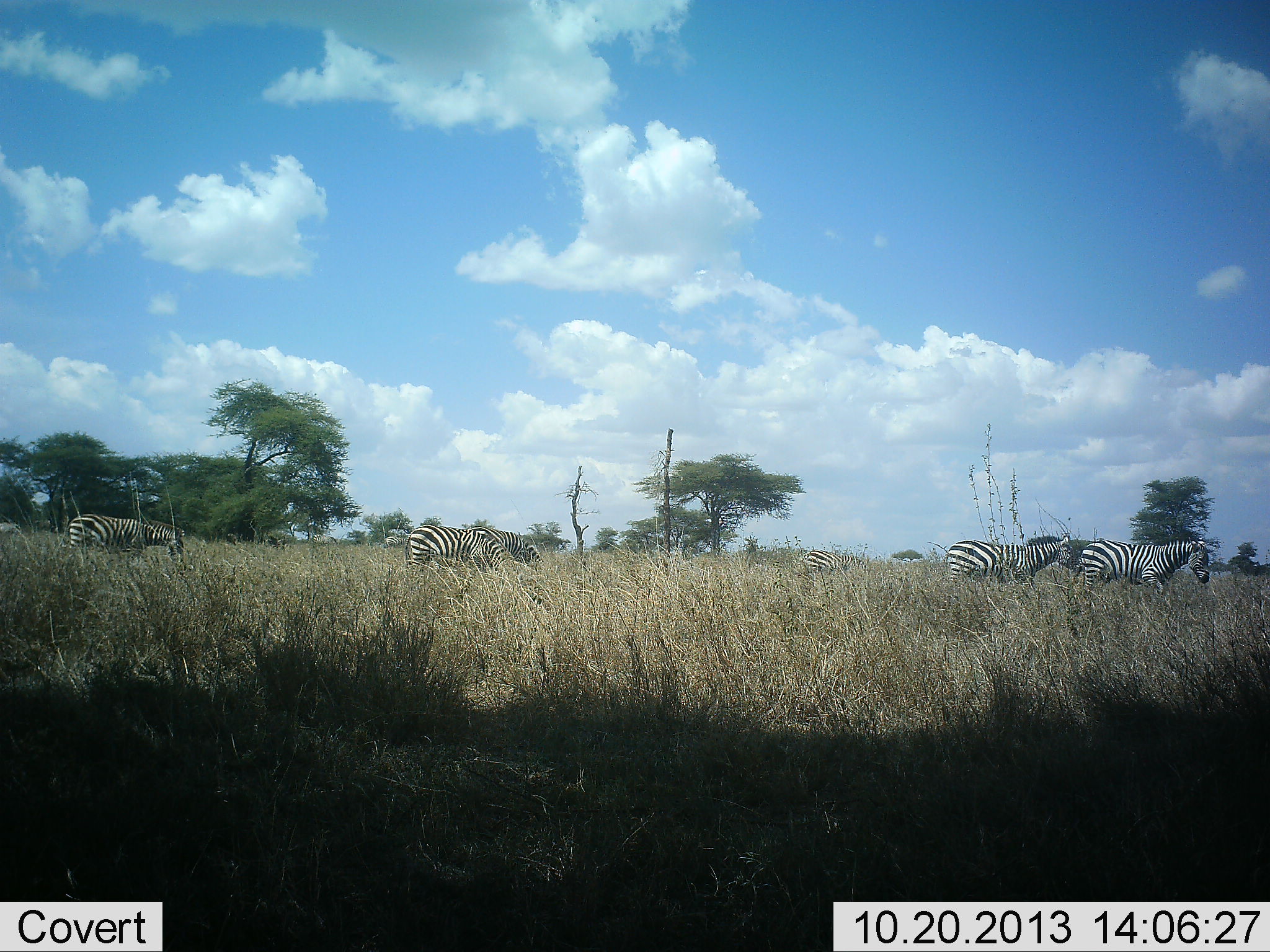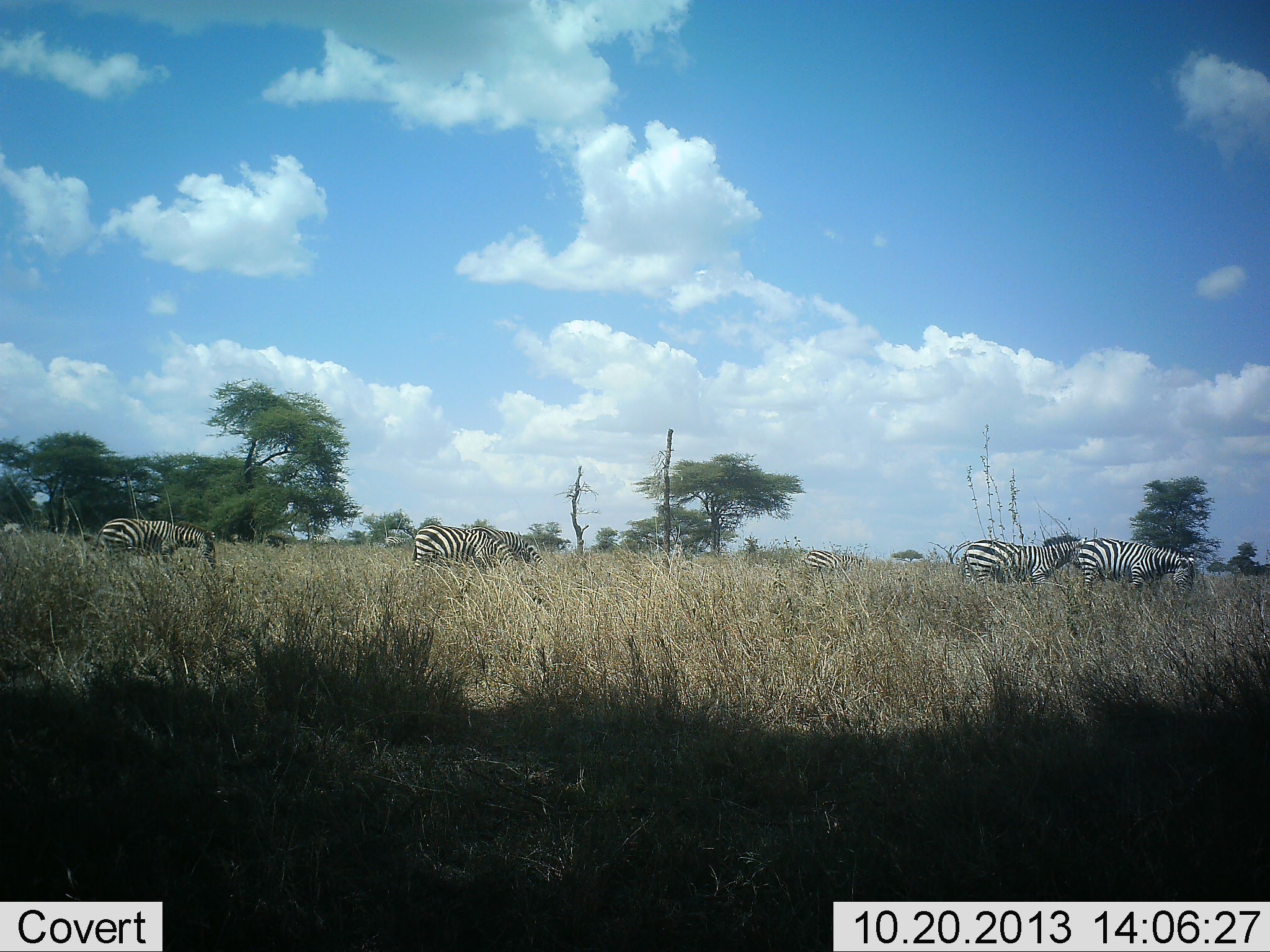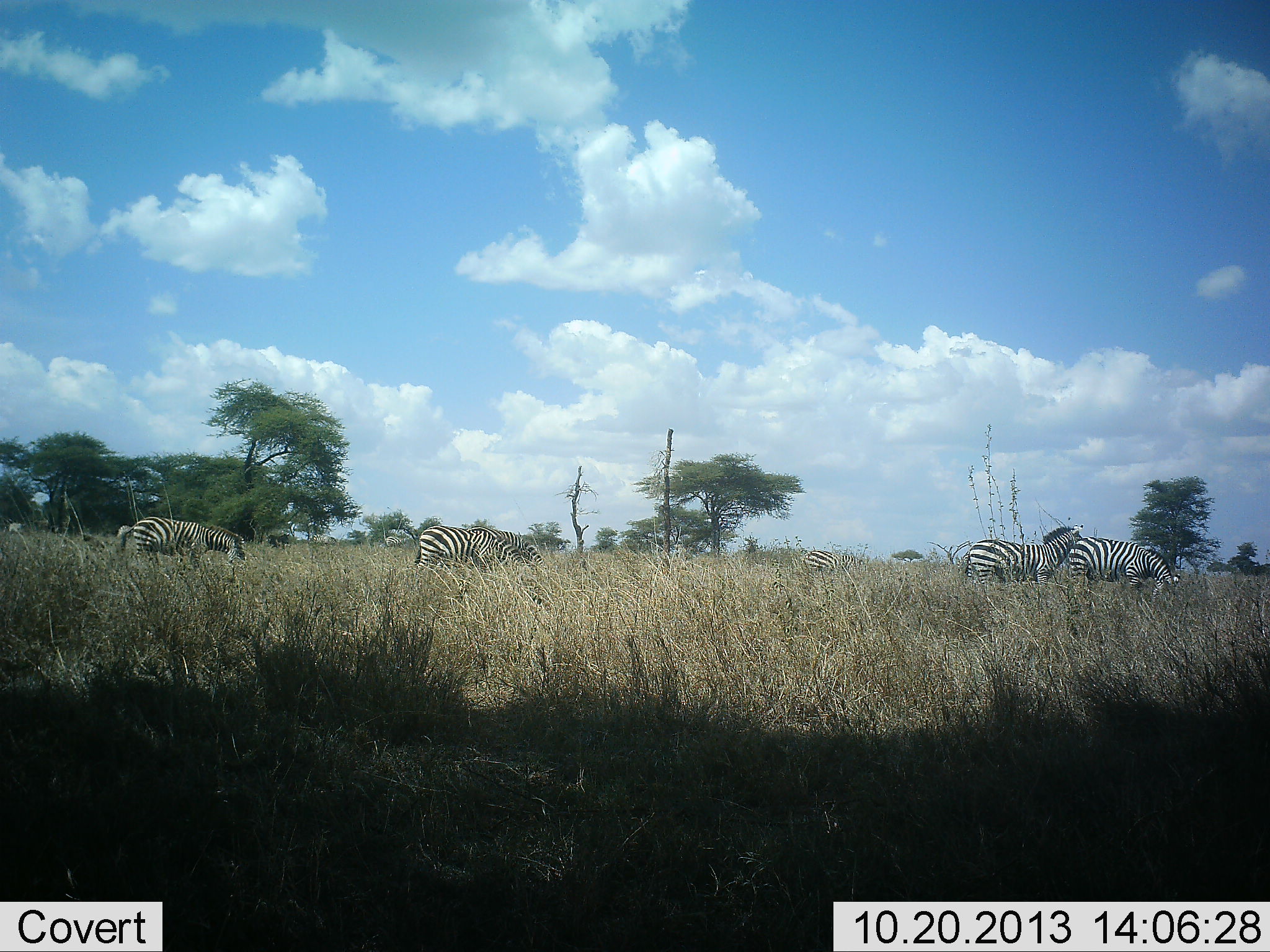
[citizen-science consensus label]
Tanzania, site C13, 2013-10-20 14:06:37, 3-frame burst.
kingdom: Animalia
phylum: Chordata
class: Mammalia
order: Perissodactyla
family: Equidae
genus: Equus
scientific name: Equus quagga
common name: plains zebra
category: zebra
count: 6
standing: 40%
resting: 0%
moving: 70%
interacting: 10%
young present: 10%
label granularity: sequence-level